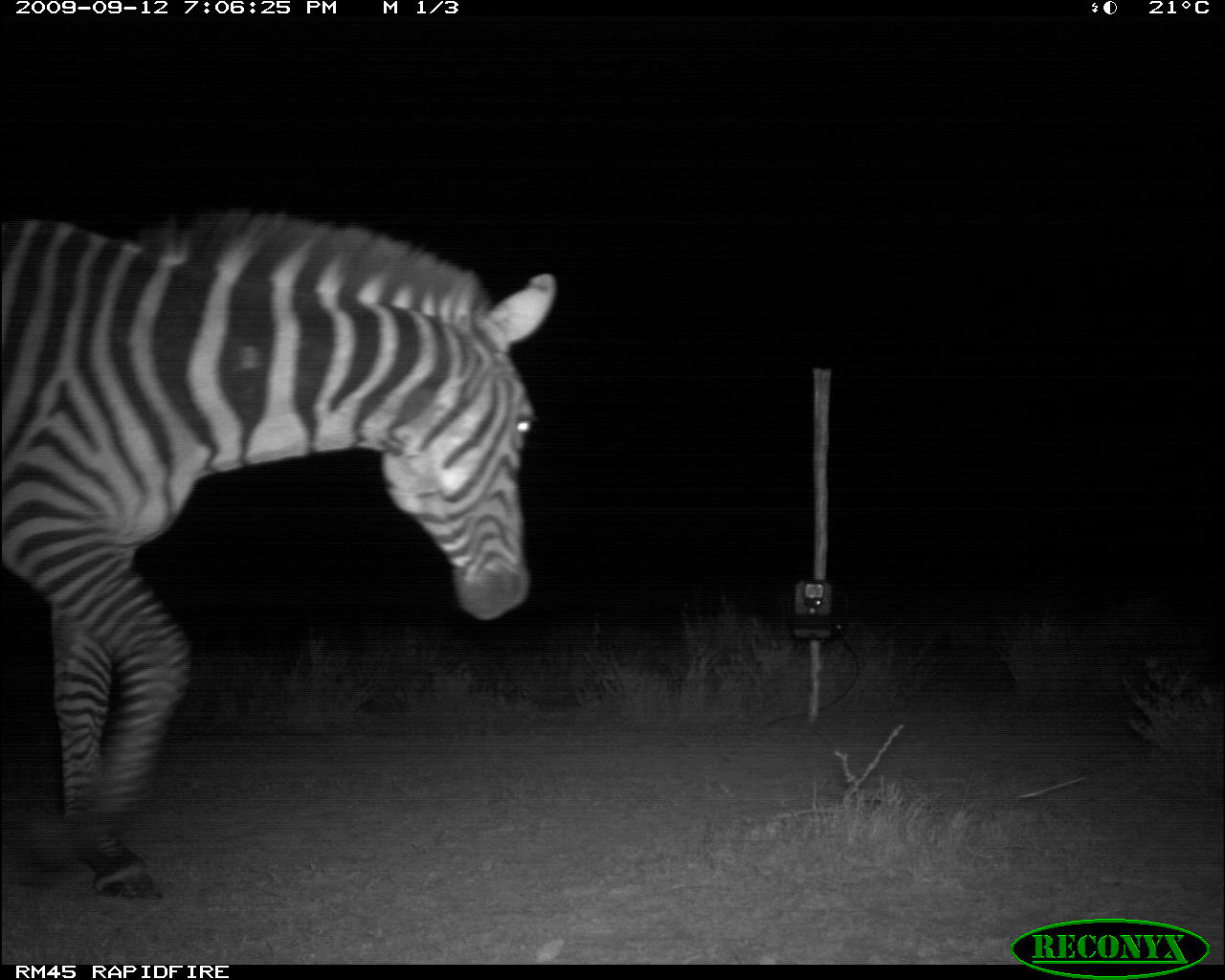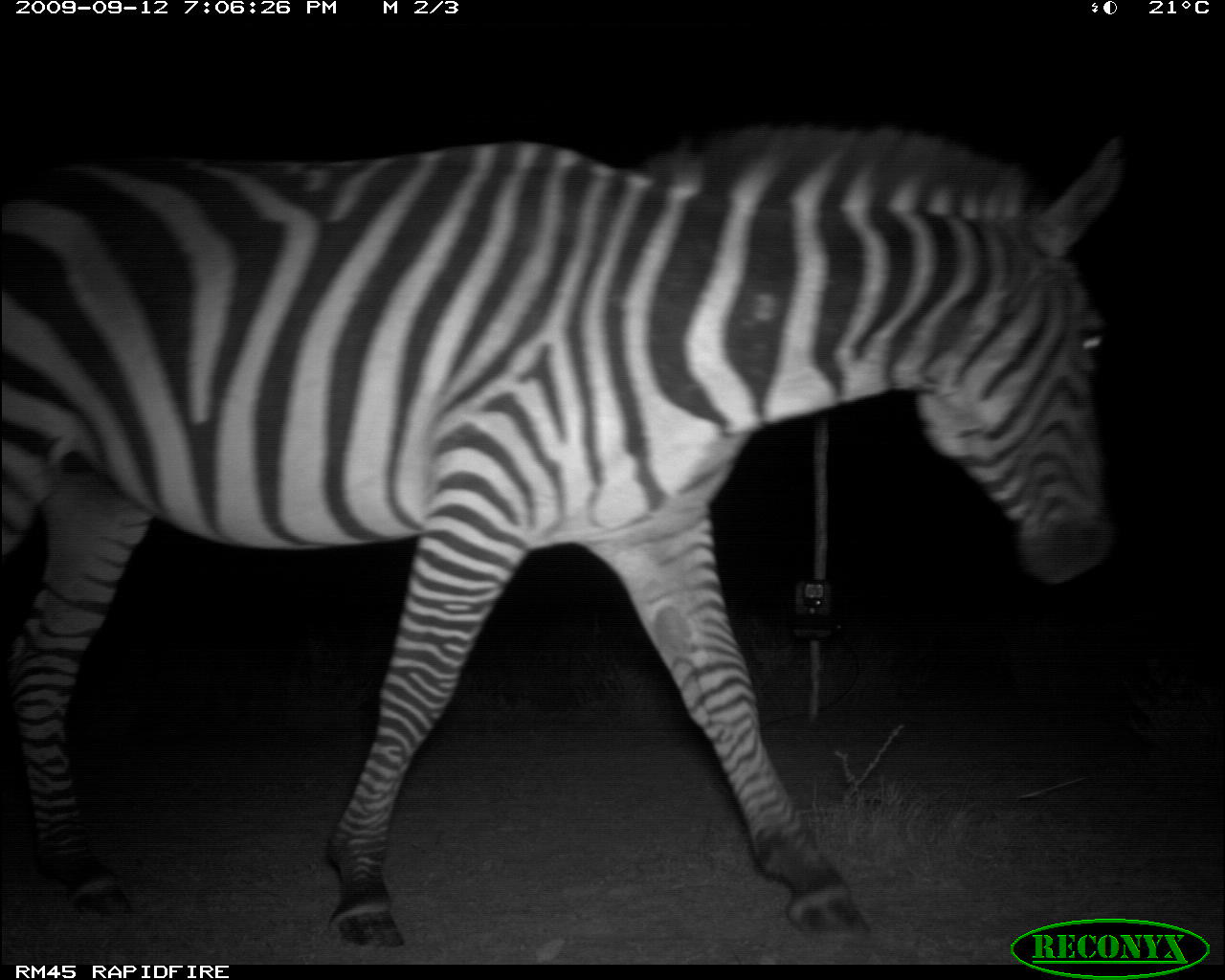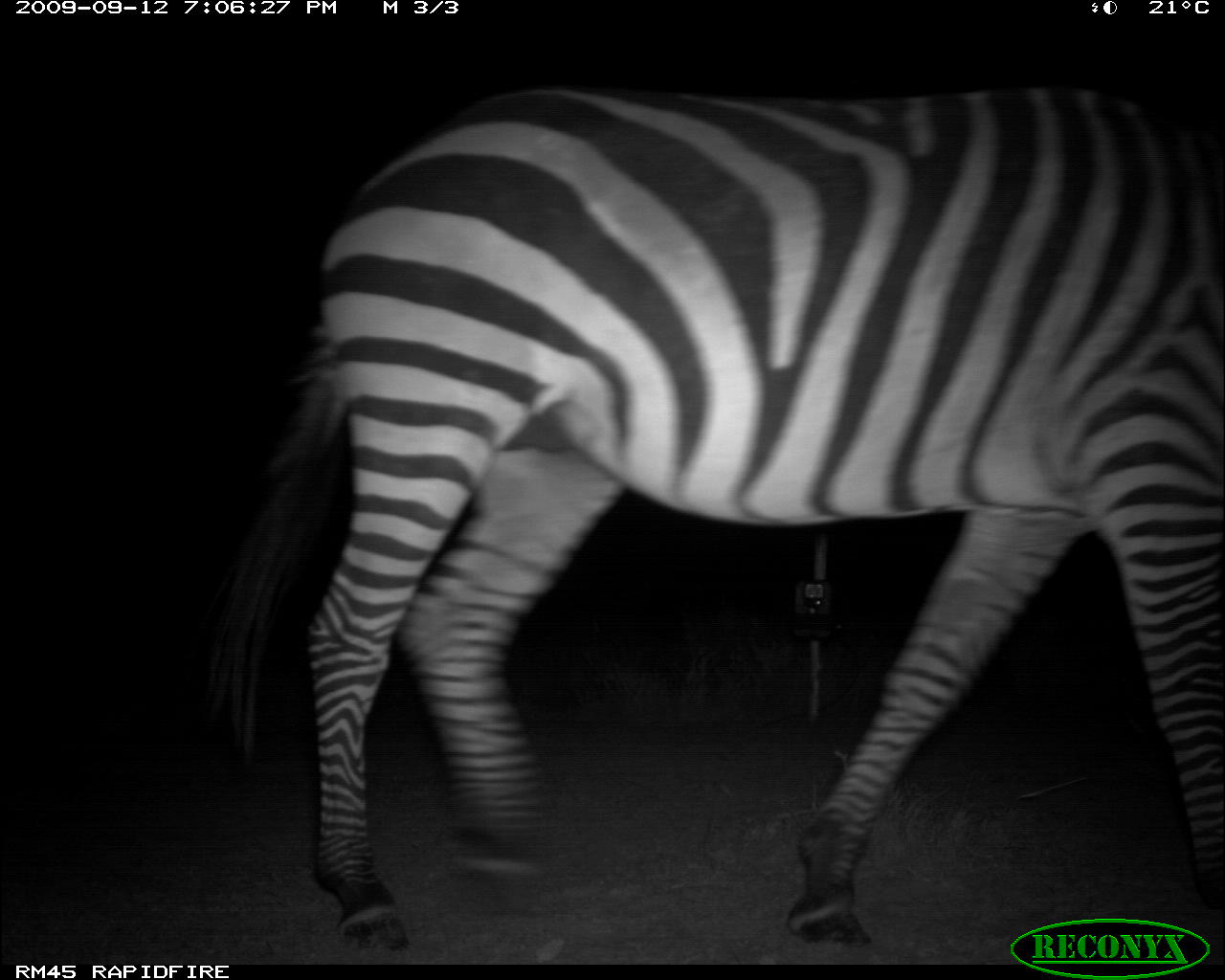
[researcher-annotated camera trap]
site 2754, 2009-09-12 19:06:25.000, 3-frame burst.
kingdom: Animalia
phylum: Chordata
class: Mammalia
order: Perissodactyla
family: Equidae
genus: Equus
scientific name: Equus quagga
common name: plains zebra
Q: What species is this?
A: Equus quagga (plains zebra).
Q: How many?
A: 1.